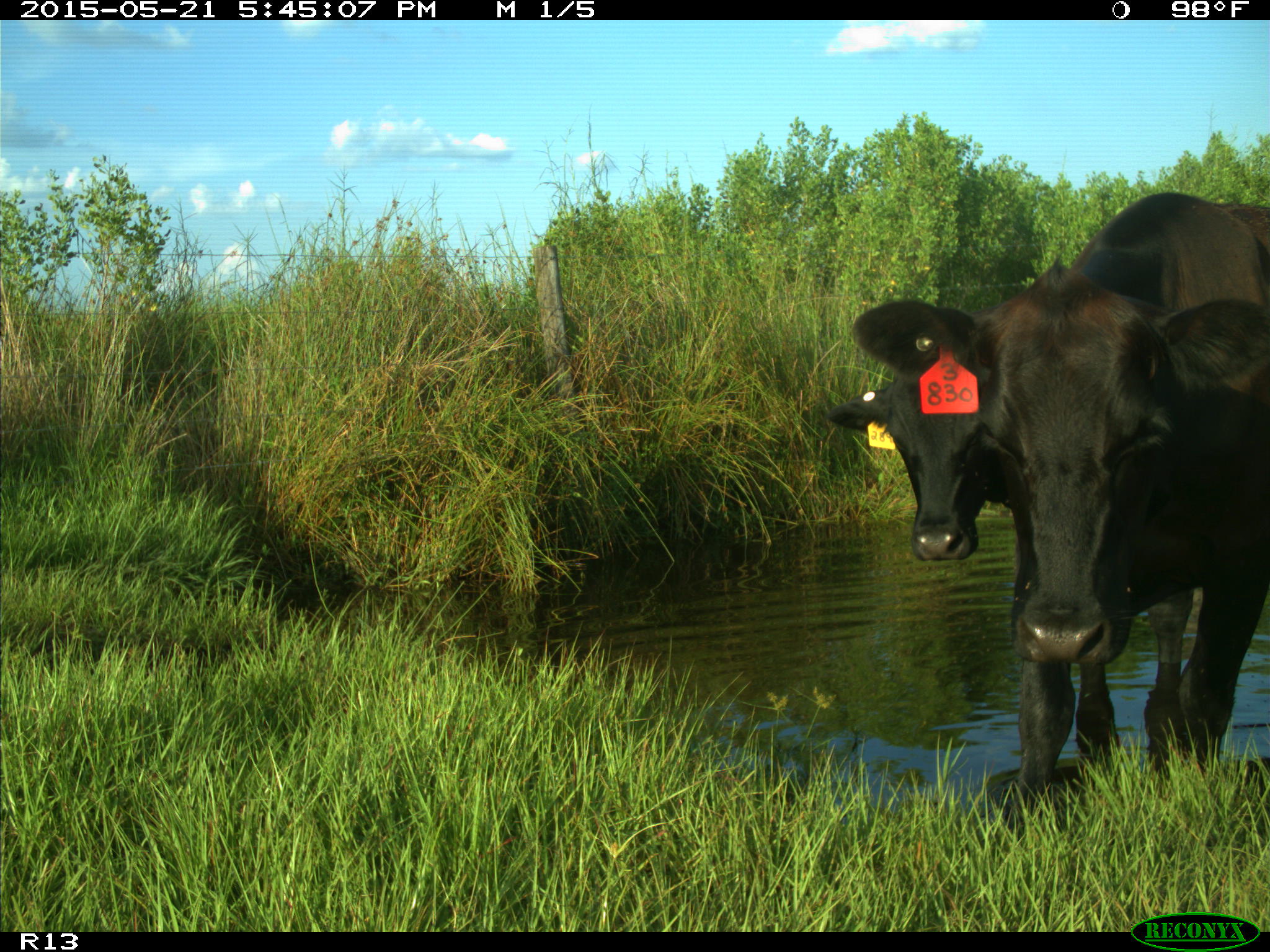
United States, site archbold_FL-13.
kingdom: Animalia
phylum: Chordata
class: Mammalia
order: Artiodactyla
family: Bovidae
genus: Bos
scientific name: Bos taurus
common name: domestic cow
Bos taurus (domestic cow).